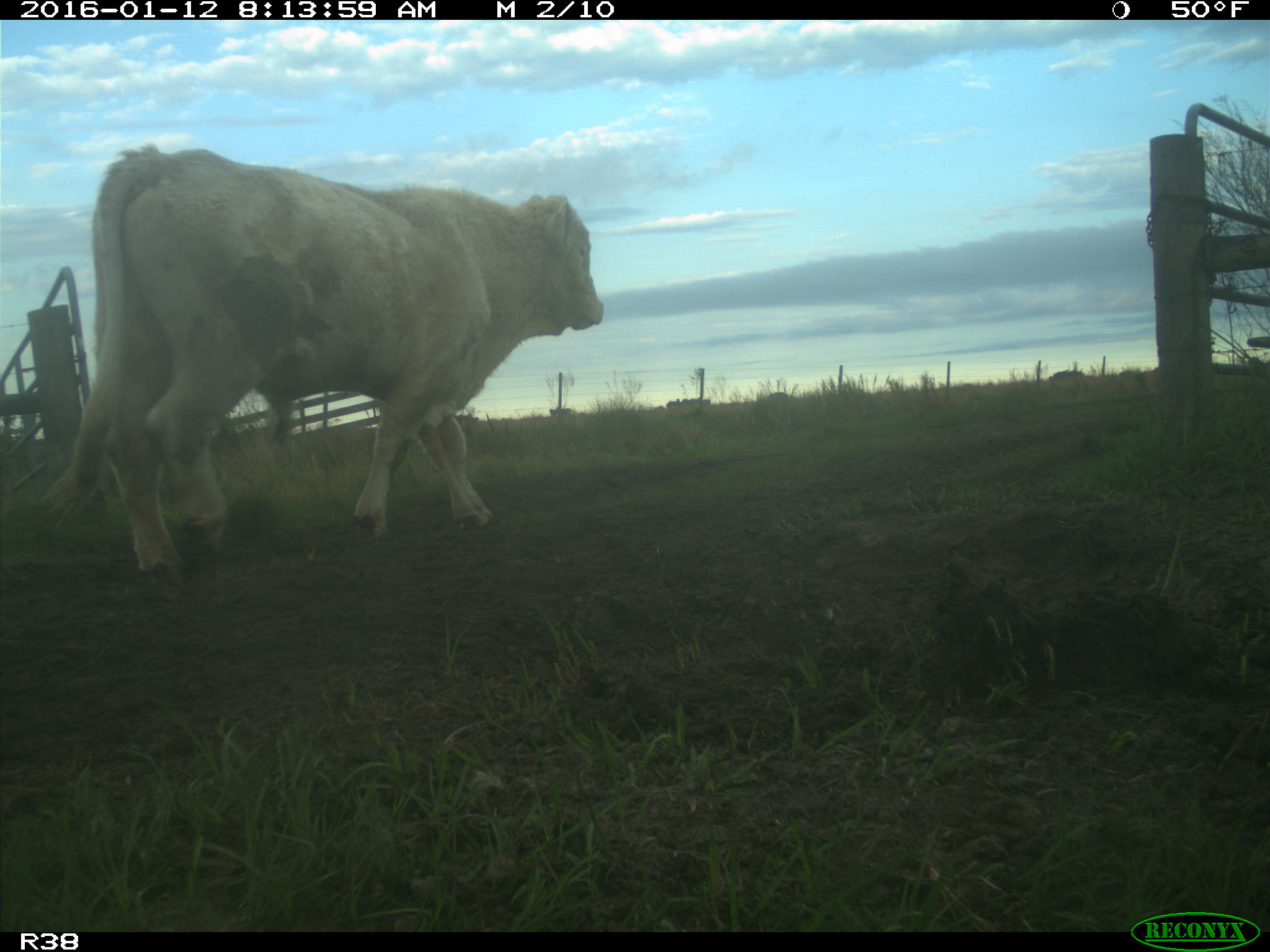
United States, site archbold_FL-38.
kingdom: Animalia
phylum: Chordata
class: Mammalia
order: Artiodactyla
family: Bovidae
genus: Bos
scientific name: Bos taurus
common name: domestic cow